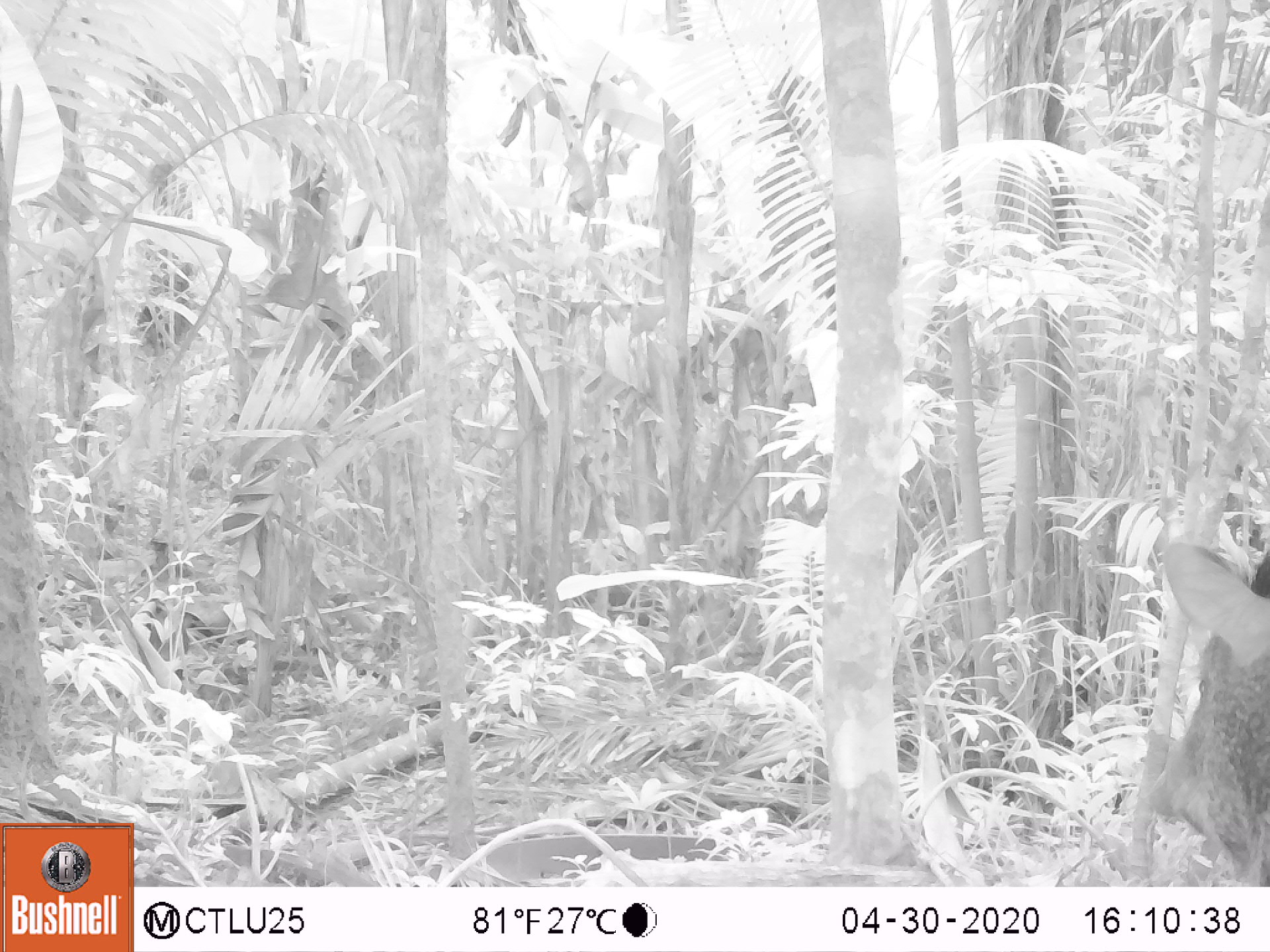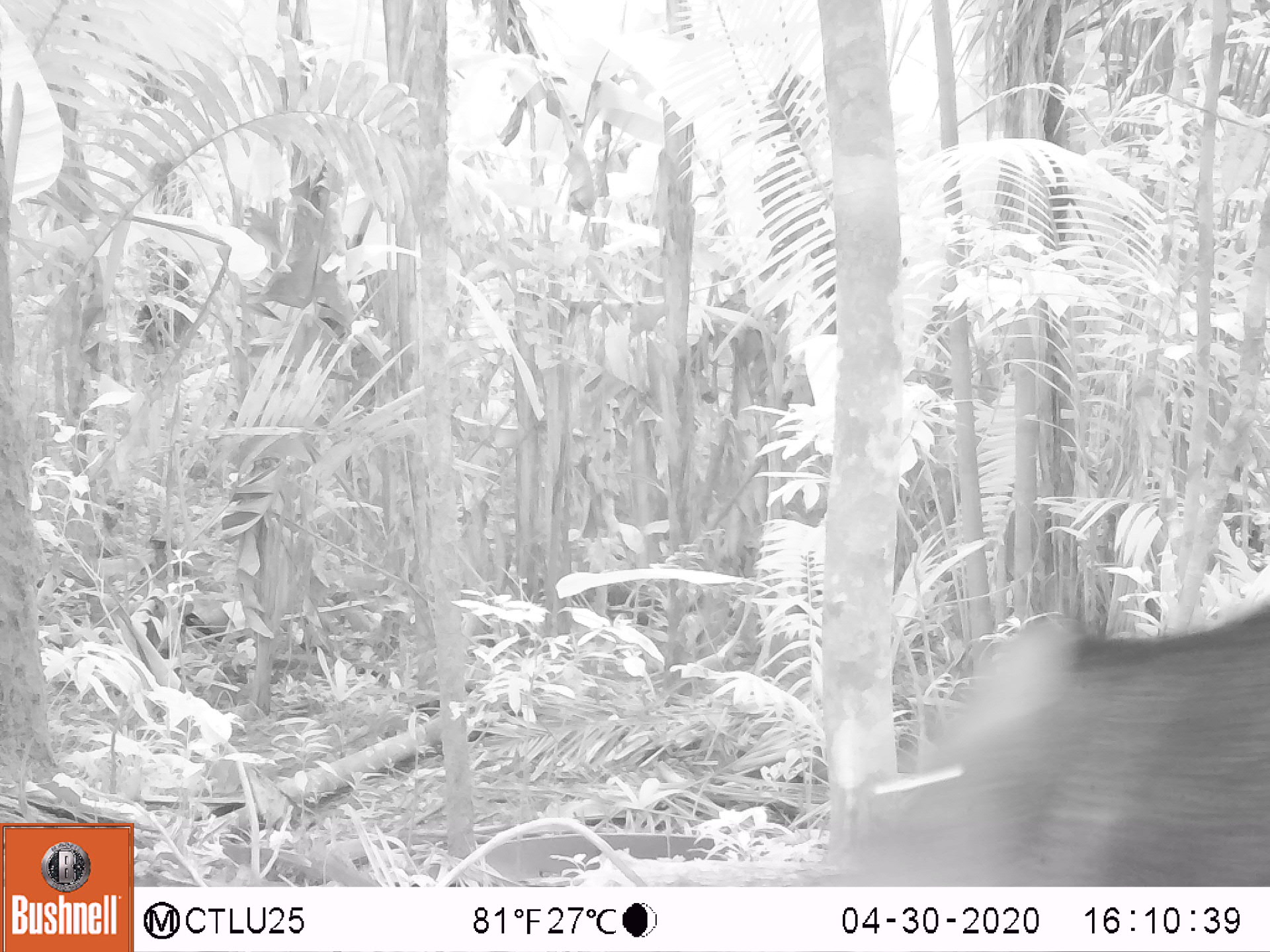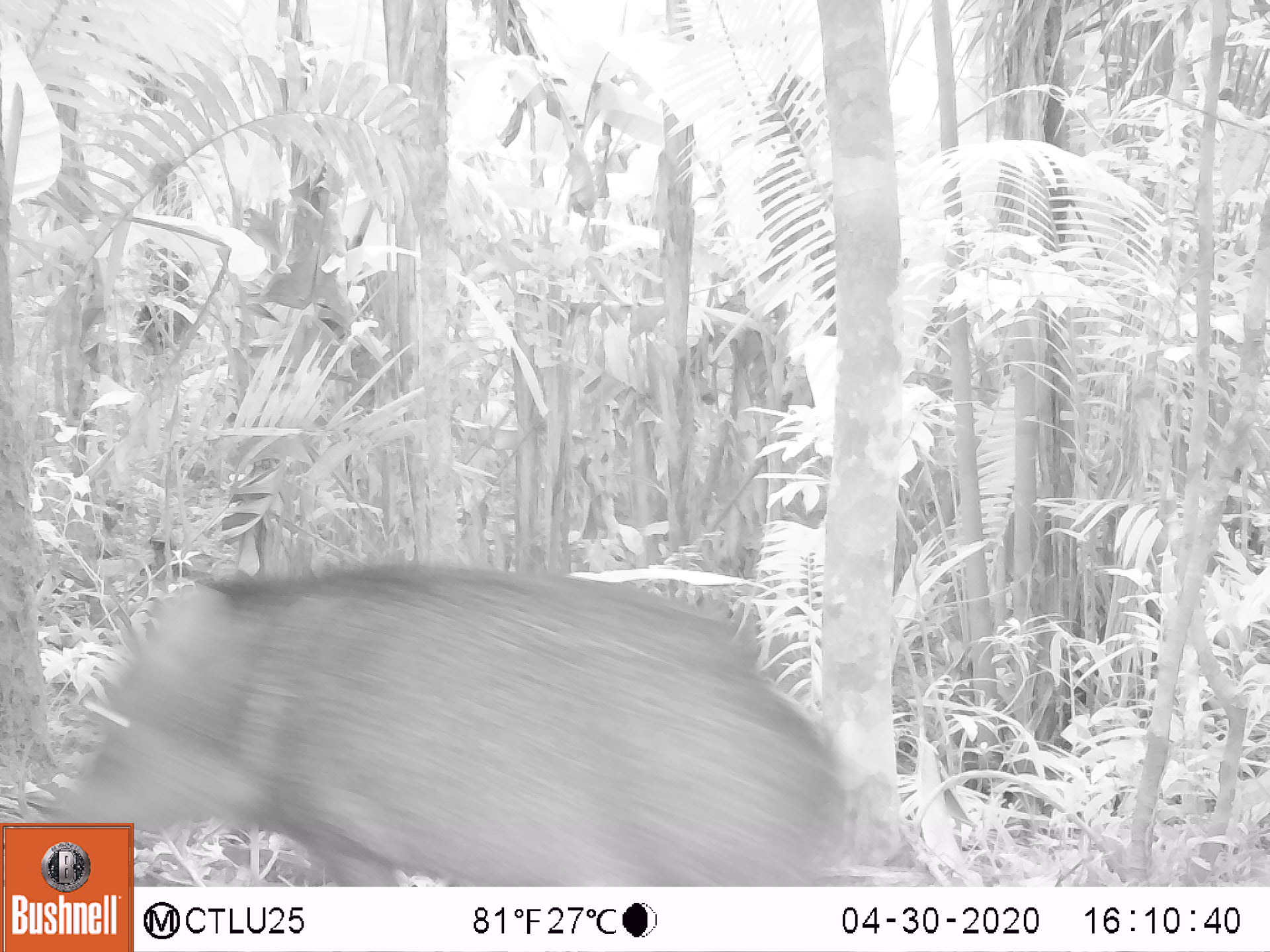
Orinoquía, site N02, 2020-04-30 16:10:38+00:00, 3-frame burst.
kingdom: Animalia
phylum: Chordata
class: Mammalia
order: Artiodactyla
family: Tayassuidae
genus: Pecari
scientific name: Pecari tajacu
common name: collared peccary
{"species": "collared peccary (Pecari tajacu)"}